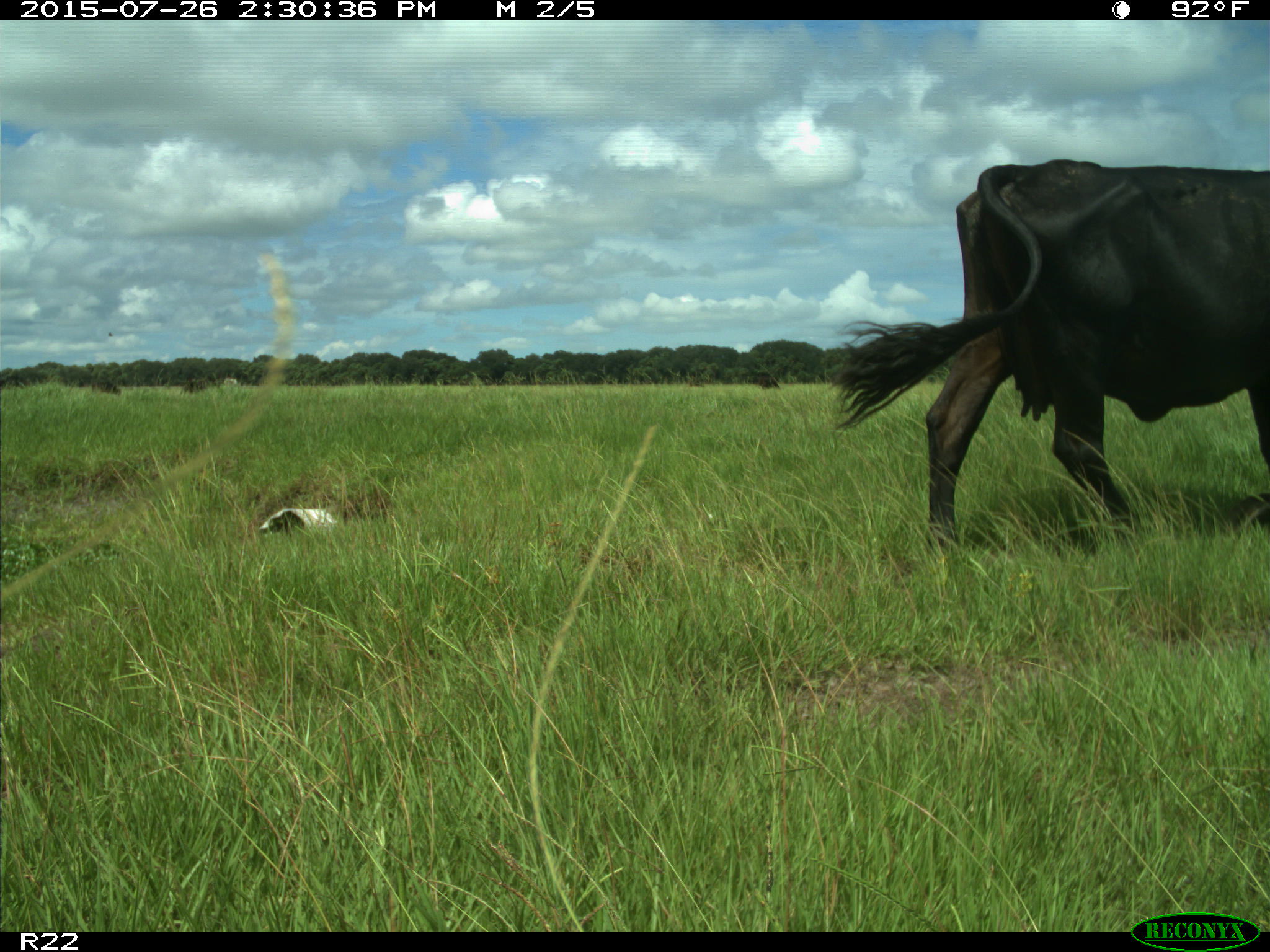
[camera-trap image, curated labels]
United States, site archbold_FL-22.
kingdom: Animalia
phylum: Chordata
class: Mammalia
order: Artiodactyla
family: Bovidae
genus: Bos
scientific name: Bos taurus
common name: domestic cow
Bos taurus (domestic cow).